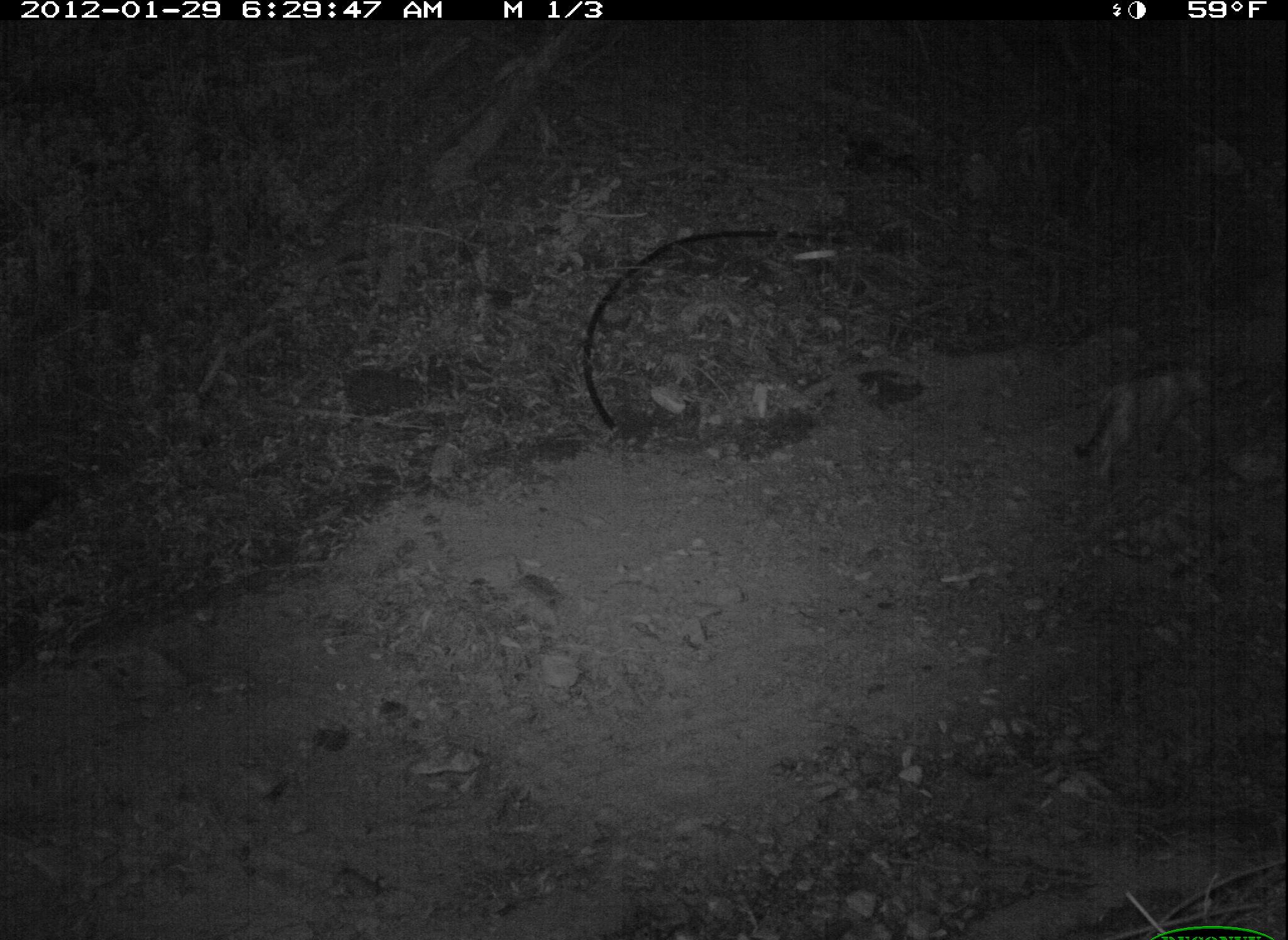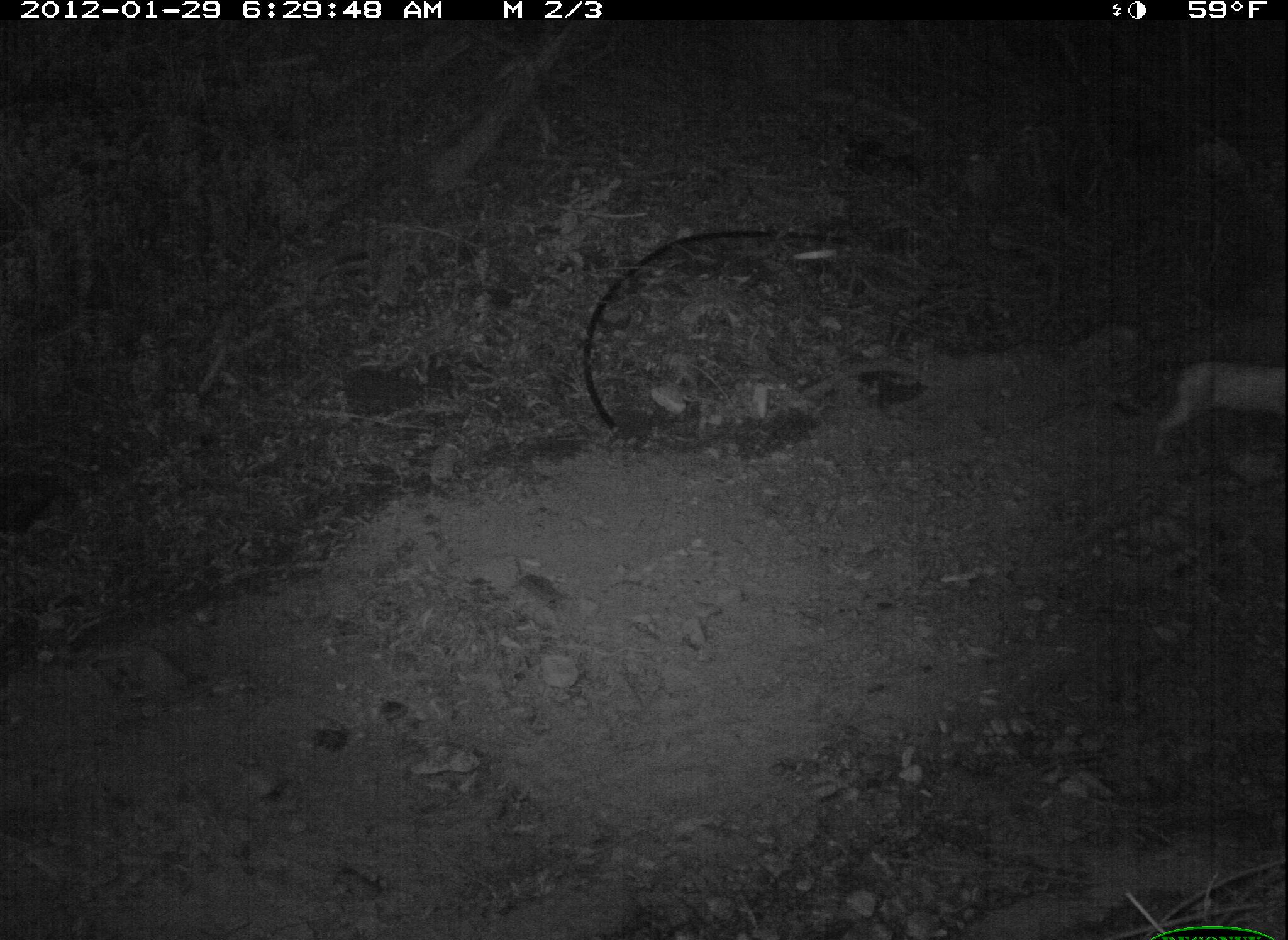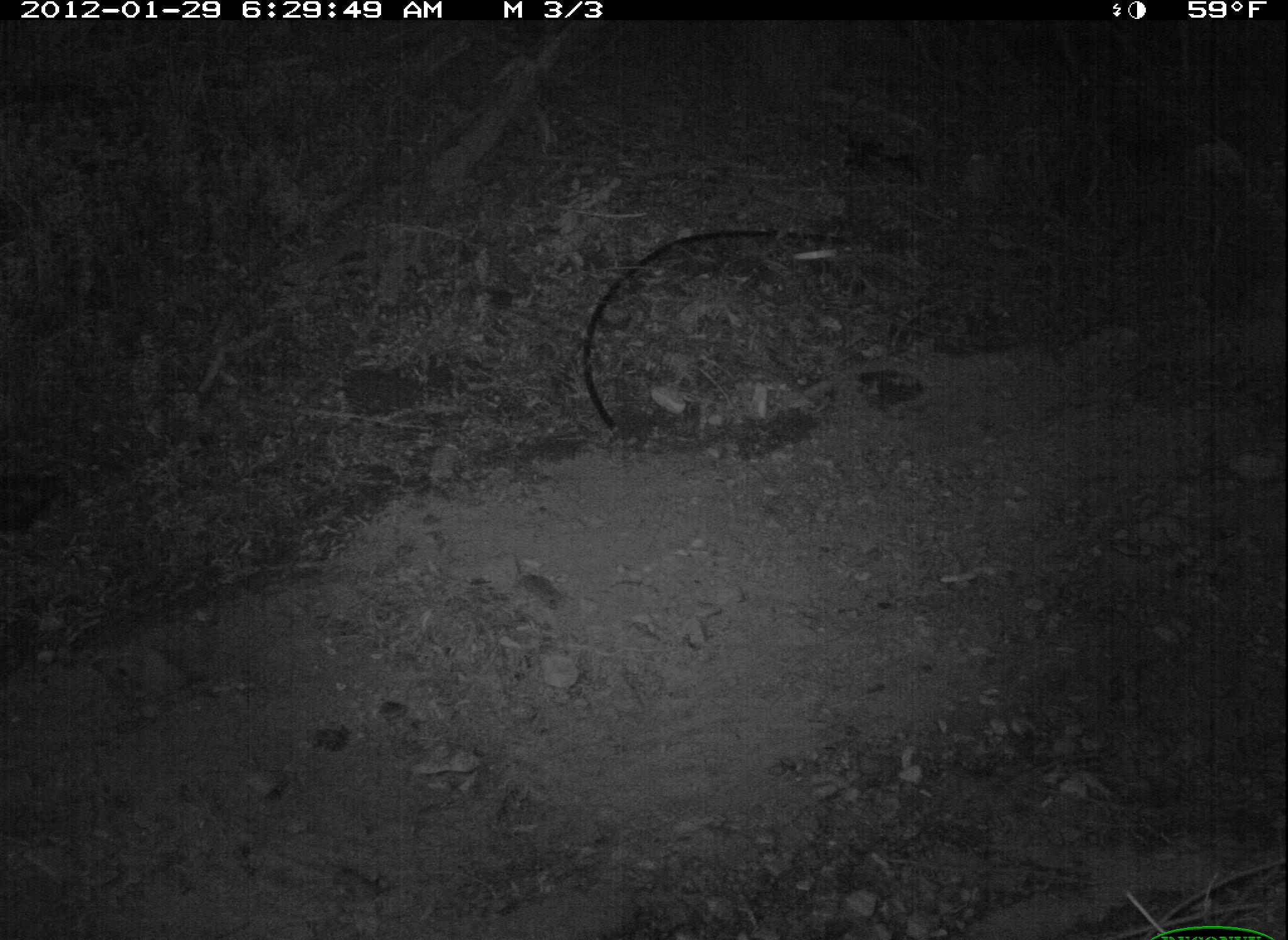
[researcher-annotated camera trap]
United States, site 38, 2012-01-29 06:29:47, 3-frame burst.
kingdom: Animalia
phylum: Chordata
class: Mammalia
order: Carnivora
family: Felidae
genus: Felis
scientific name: Felis catus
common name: cat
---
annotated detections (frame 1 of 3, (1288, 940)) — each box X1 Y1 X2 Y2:
cat: 1048 350 1246 491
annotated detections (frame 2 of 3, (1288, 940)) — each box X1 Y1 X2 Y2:
cat: 1127 325 1283 459